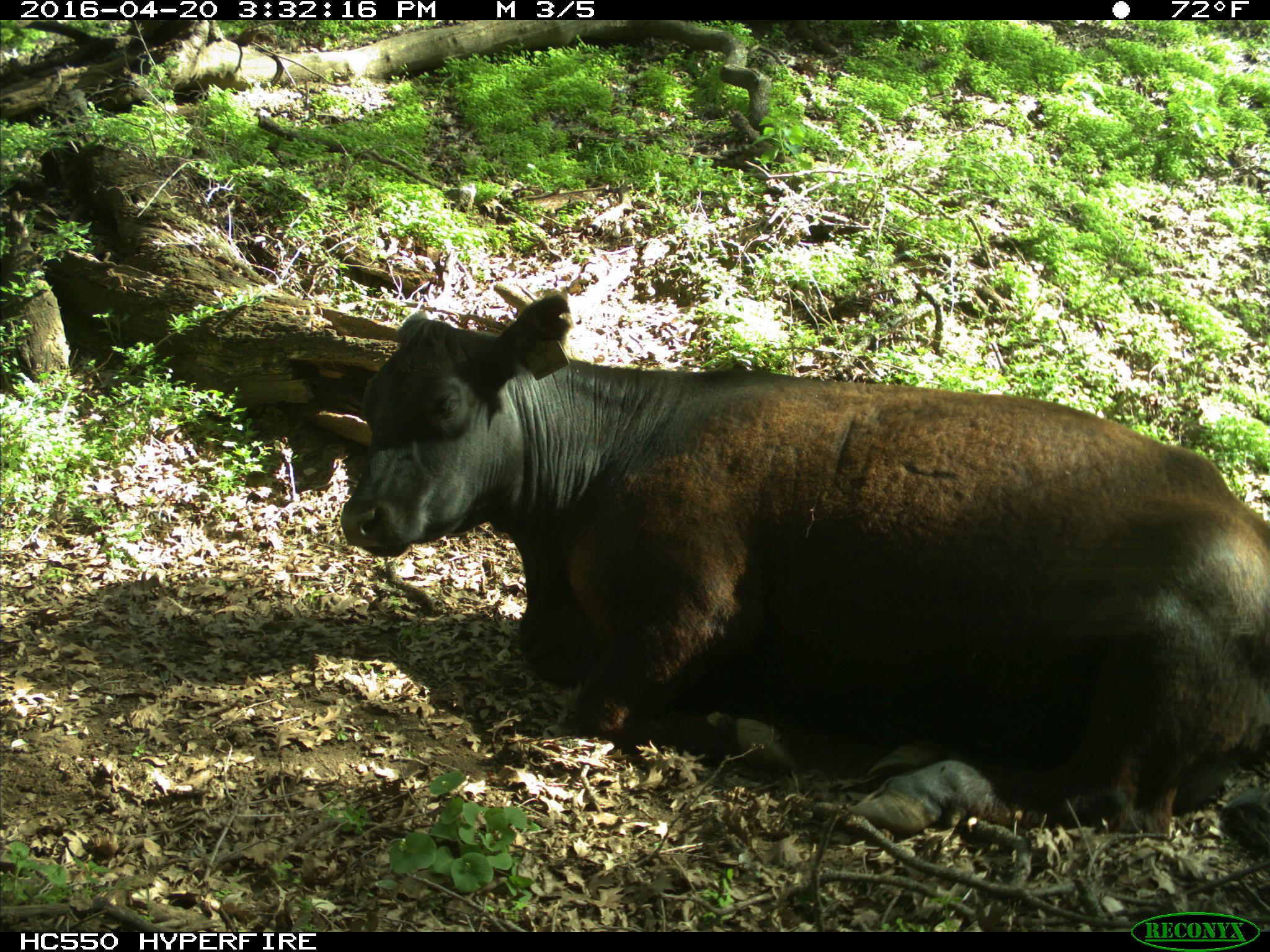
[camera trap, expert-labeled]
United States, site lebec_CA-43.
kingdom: Animalia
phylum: Chordata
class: Mammalia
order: Artiodactyla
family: Bovidae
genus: Bos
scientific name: Bos taurus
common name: domestic cow